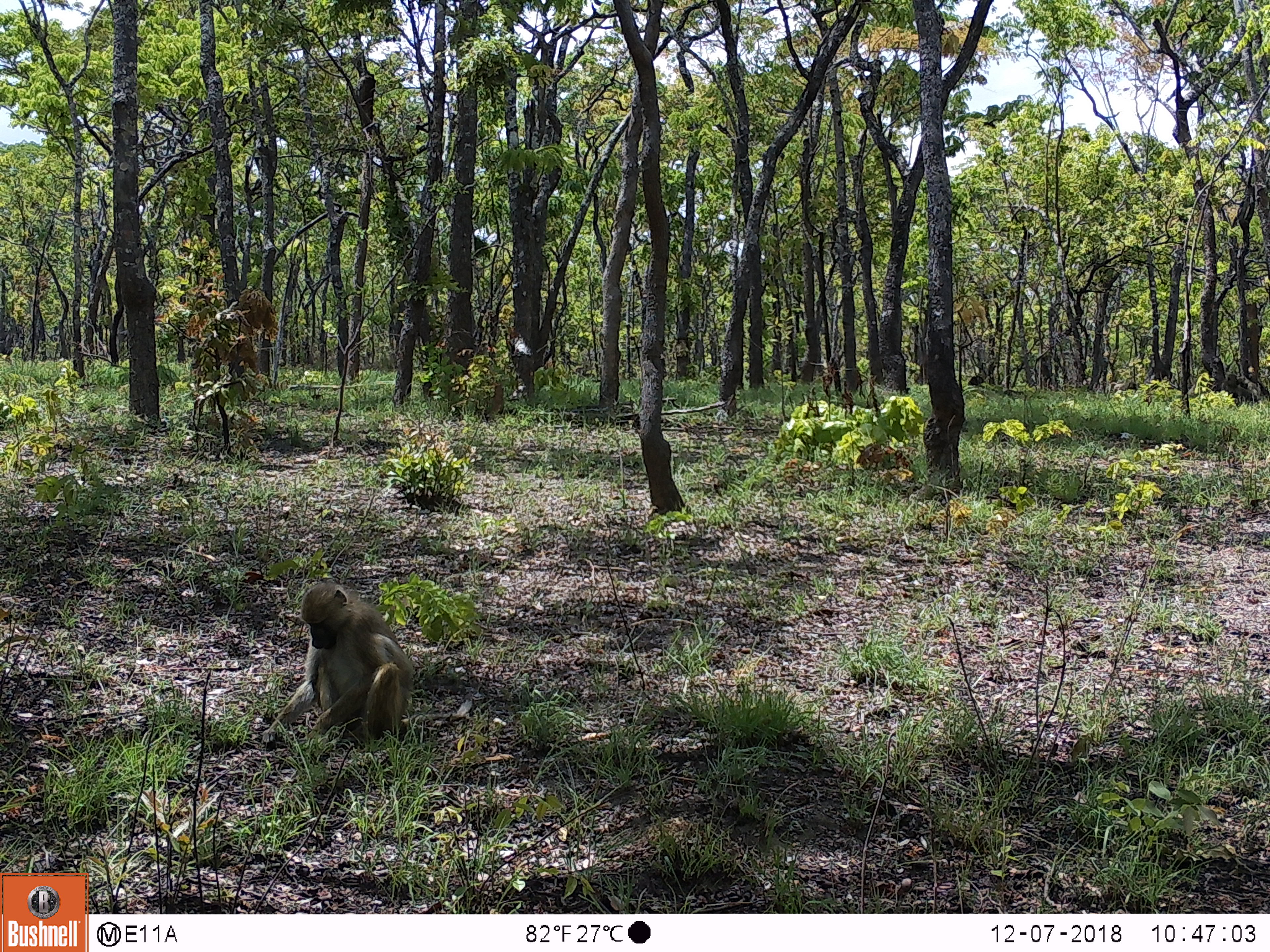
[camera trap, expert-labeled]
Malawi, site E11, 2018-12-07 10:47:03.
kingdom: Animalia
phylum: Chordata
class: Mammalia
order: Primates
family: Cercopithecidae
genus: Papio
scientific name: Papio cynocephalus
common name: yellow baboon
Yellow baboon (Papio cynocephalus), count 1.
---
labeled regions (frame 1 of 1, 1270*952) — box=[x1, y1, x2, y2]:
yellow baboon: box=[284, 577, 417, 747]